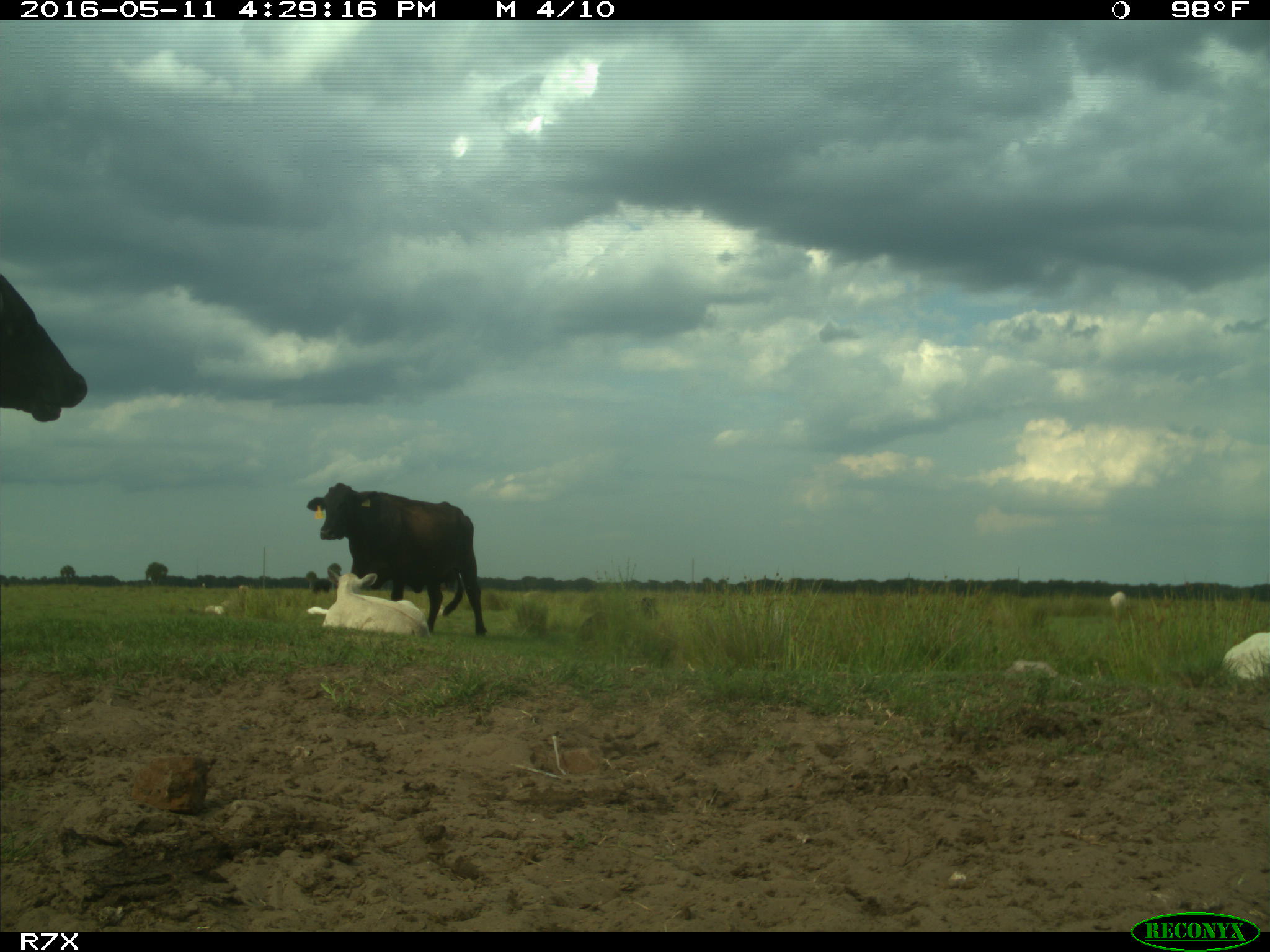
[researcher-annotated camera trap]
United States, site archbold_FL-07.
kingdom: Animalia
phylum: Chordata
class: Mammalia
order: Artiodactyla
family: Bovidae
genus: Bos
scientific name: Bos taurus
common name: domestic cow